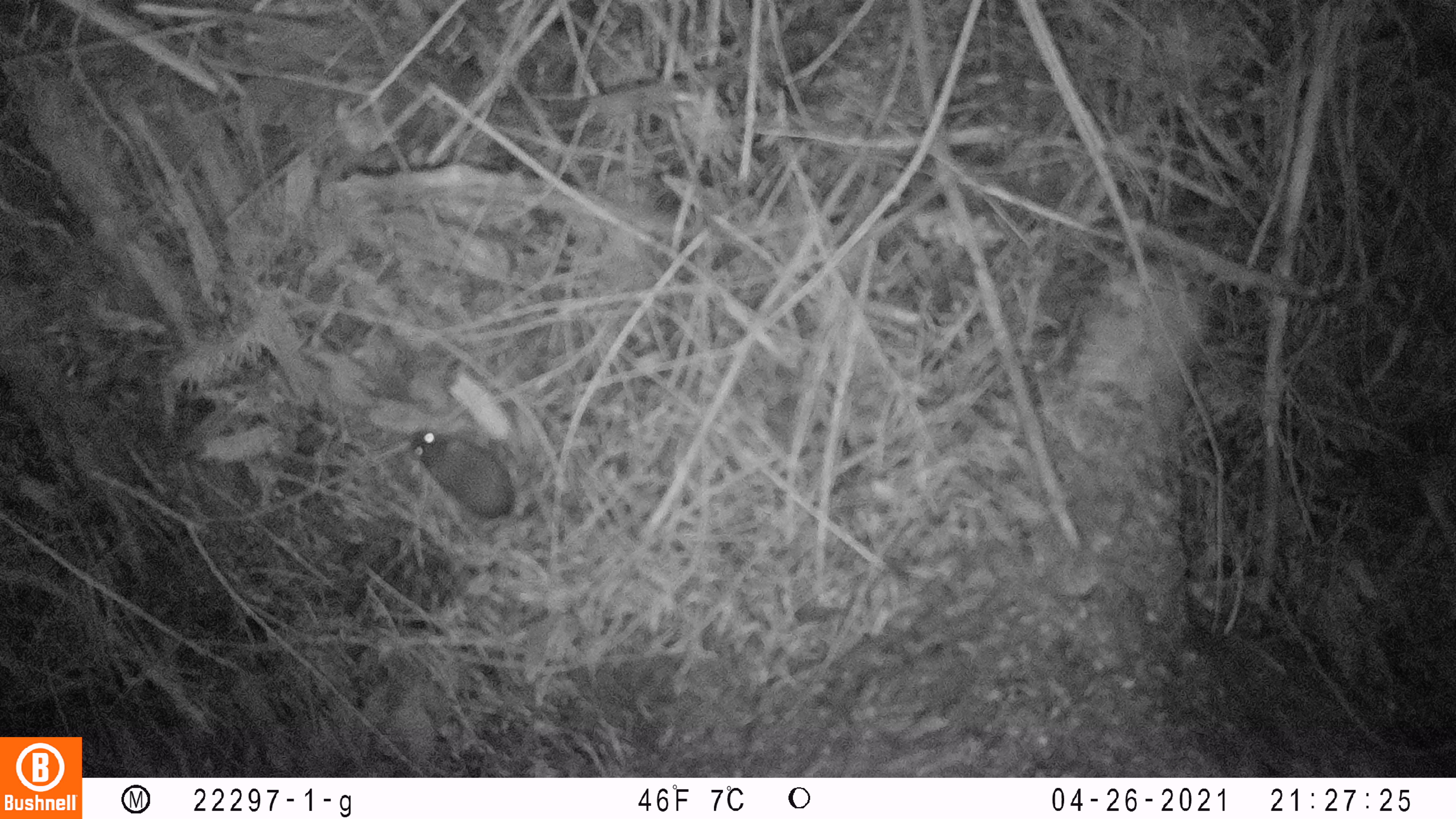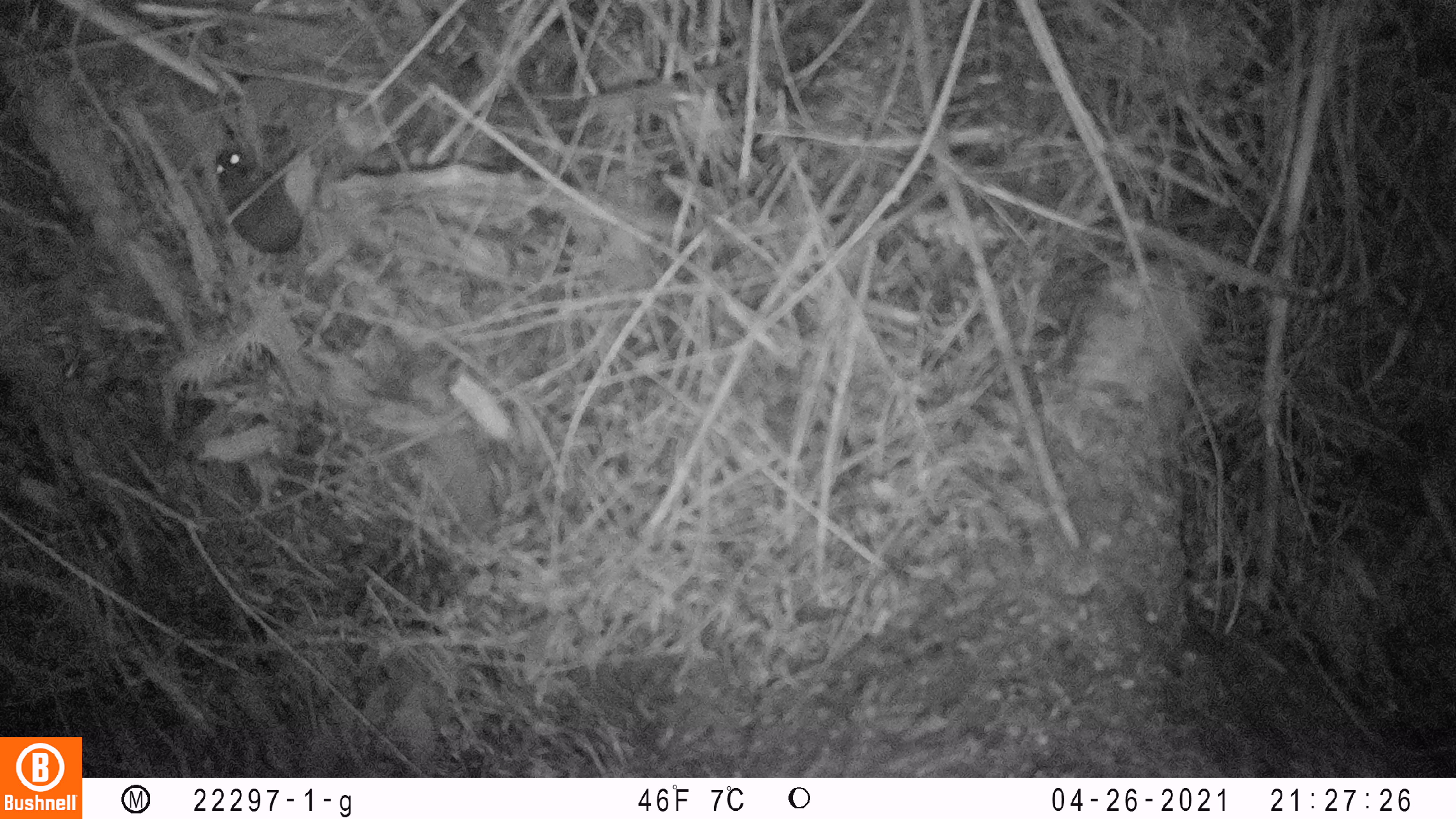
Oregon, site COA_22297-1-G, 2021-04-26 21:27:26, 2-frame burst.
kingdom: Animalia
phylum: Chordata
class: Mammalia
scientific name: Mammalia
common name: small mammal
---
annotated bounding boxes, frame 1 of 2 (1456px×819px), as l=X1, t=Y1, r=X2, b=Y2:
small mammal: l=383, t=400, r=629, b=572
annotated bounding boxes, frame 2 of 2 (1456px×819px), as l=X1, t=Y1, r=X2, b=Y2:
small mammal: l=174, t=132, r=412, b=345